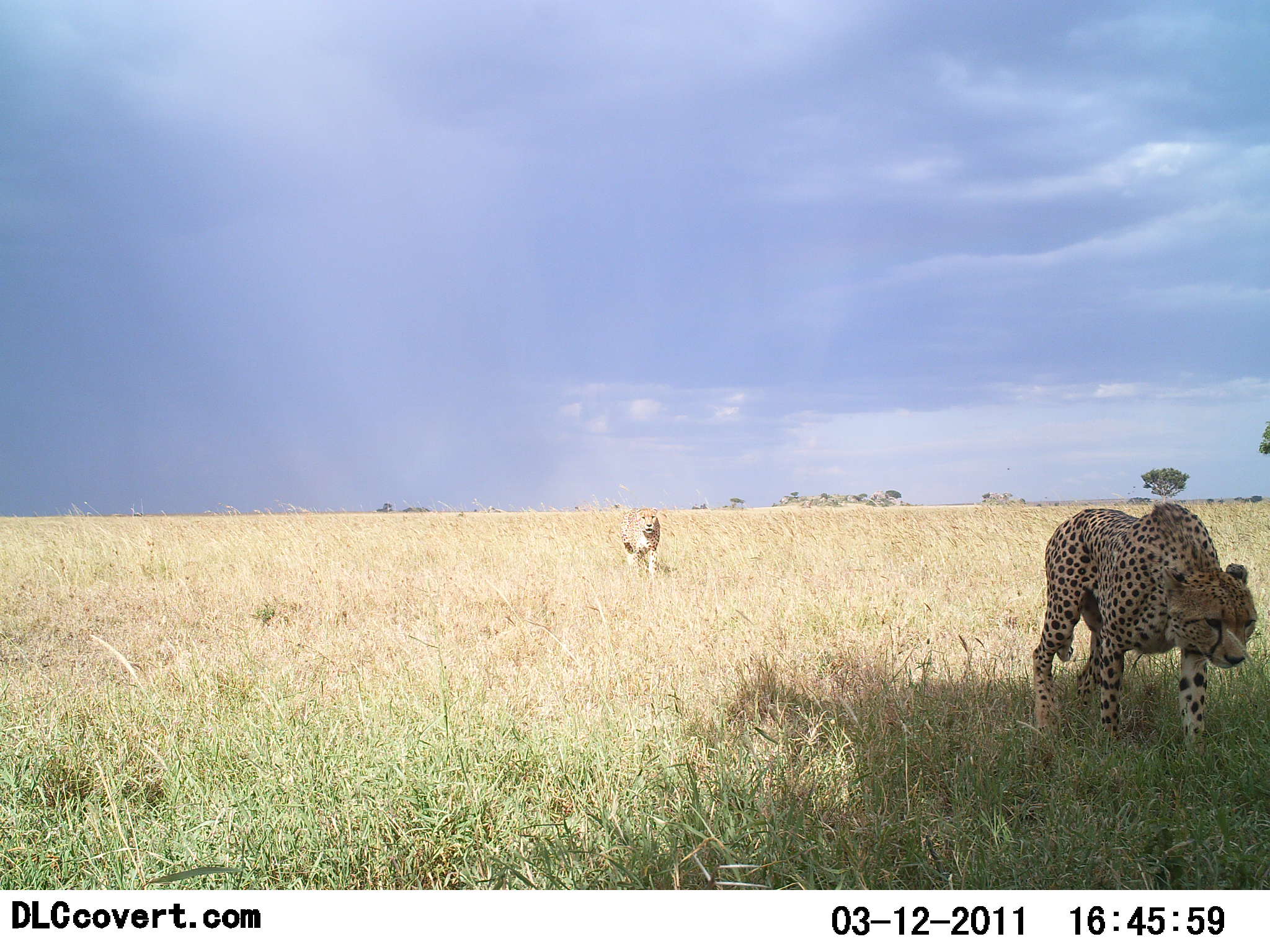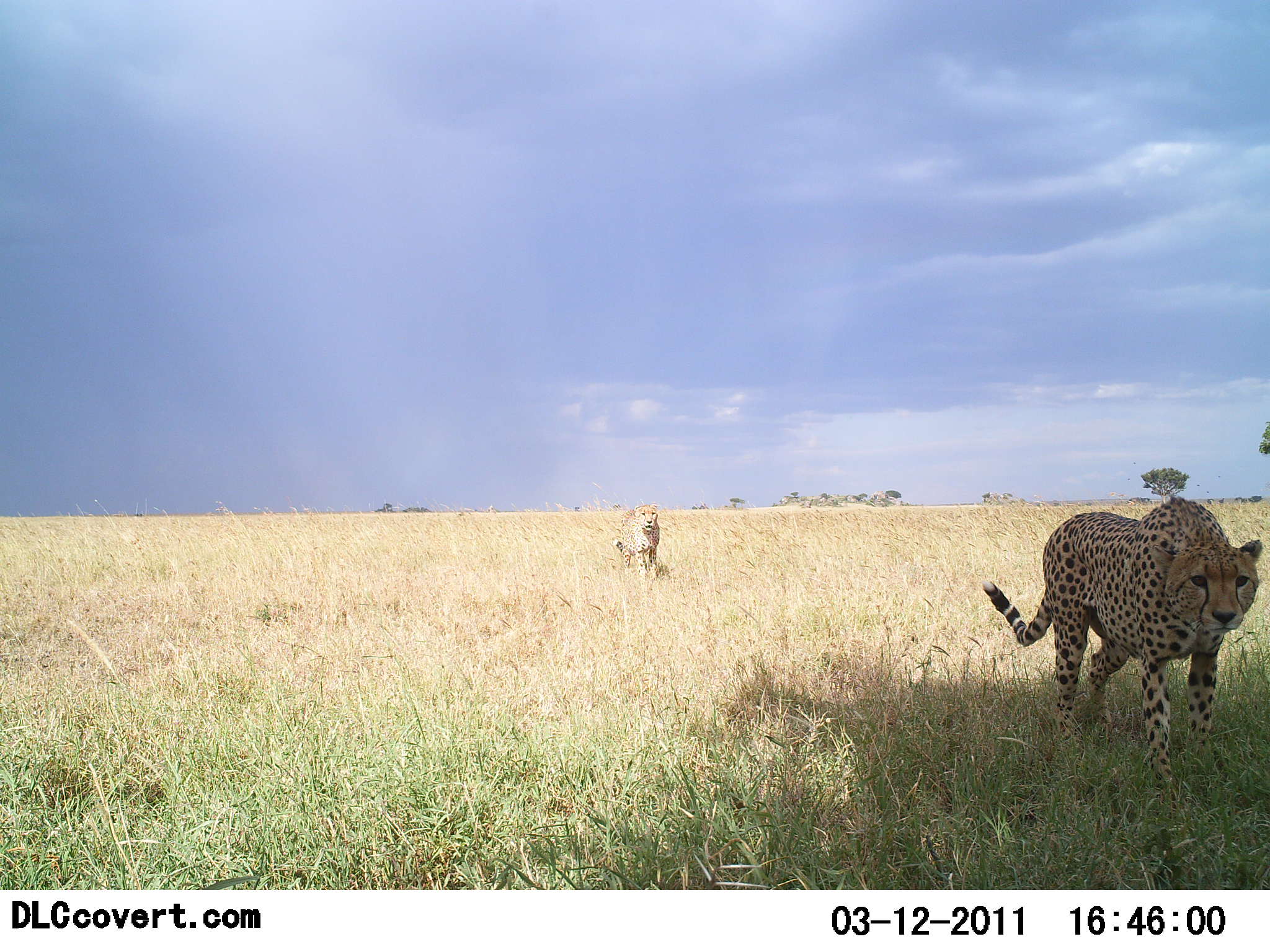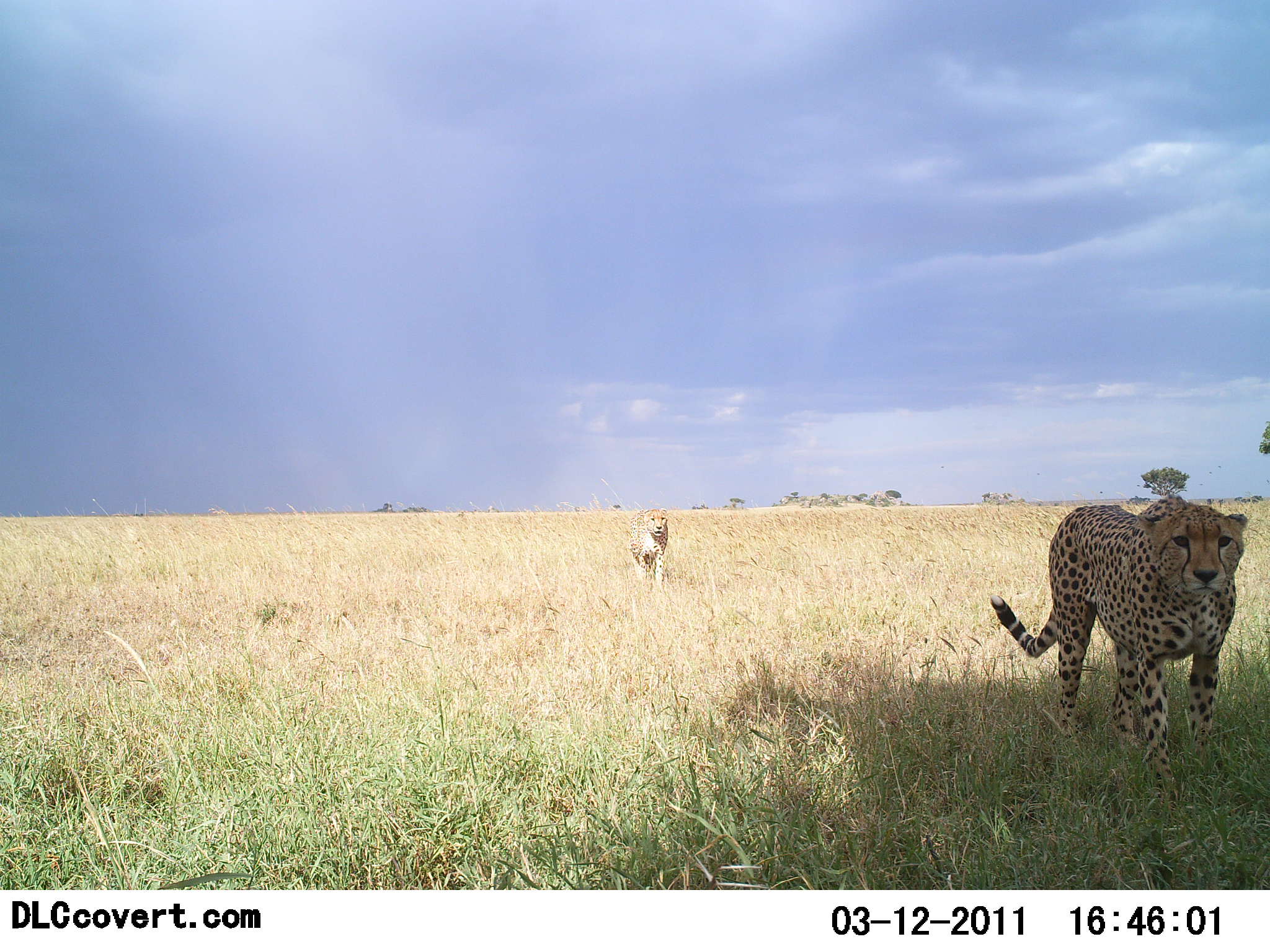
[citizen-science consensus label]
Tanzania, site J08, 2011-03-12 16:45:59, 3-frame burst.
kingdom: Animalia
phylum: Chordata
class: Mammalia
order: Carnivora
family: Felidae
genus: Acinonyx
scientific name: Acinonyx jubatus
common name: cheetah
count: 2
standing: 30%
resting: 0%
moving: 80%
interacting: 0%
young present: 0%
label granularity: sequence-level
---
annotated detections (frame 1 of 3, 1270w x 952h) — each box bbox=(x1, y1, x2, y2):
animal: bbox=(1032, 501, 1258, 759); bbox=(620, 505, 661, 579)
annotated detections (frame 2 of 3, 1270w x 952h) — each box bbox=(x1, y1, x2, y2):
animal: bbox=(982, 498, 1263, 818); bbox=(615, 502, 664, 582)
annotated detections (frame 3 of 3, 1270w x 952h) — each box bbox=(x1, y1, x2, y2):
animal: bbox=(990, 495, 1249, 813); bbox=(627, 507, 670, 592)